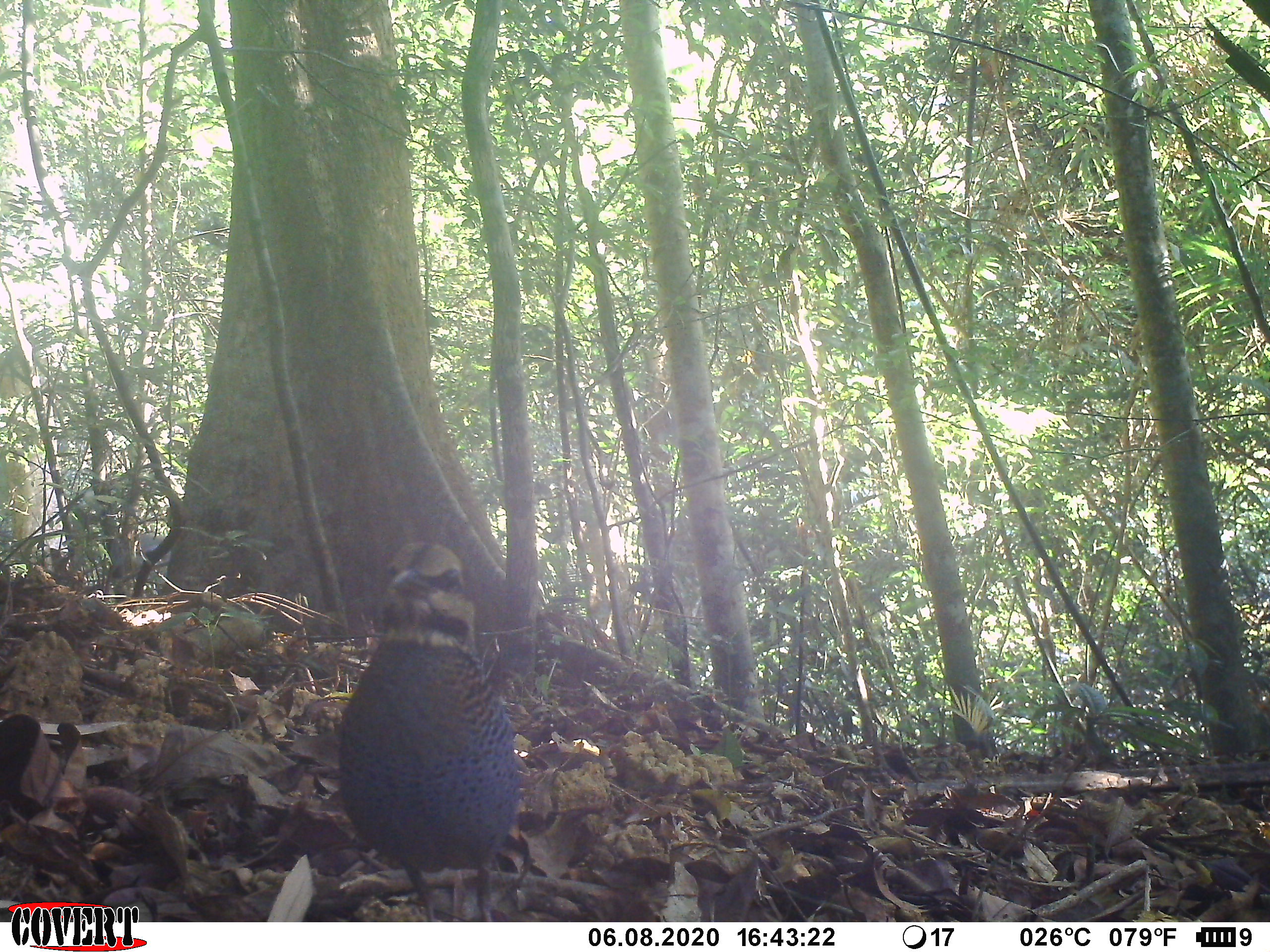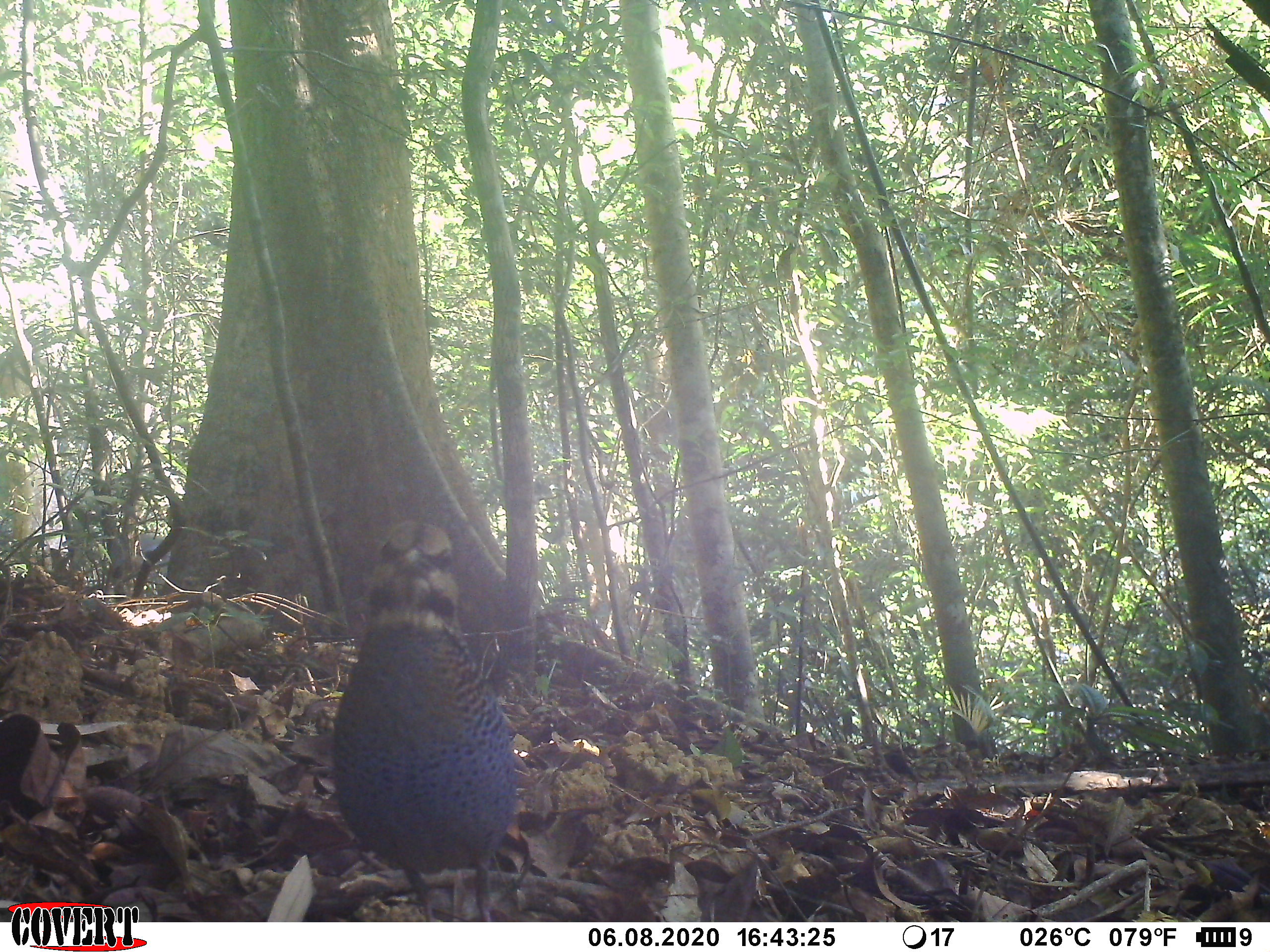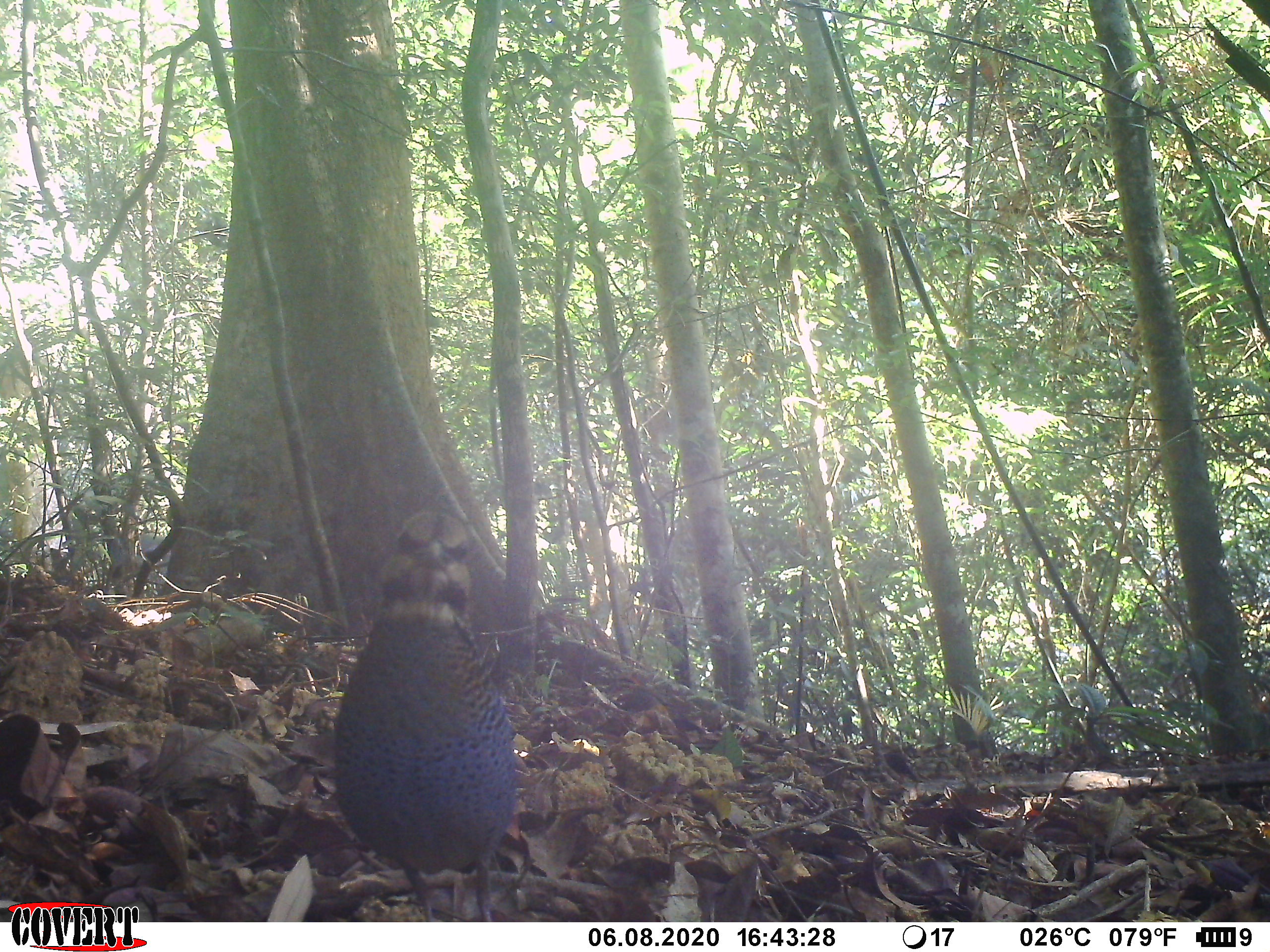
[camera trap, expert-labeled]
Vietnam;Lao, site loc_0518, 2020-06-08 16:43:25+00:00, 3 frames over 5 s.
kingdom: Animalia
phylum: Chordata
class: Aves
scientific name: Aves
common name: bird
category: unidentified bird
Unidentified bird (bird) (Aves). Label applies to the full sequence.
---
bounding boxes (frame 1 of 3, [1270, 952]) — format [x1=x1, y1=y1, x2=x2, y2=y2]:
unidentified bird: [x1=336, y1=539, x2=521, y2=919]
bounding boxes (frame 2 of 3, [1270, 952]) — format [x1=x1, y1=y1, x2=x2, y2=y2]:
unidentified bird: [x1=327, y1=516, x2=521, y2=919]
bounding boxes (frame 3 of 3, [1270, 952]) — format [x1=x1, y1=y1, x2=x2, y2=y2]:
unidentified bird: [x1=327, y1=507, x2=521, y2=919]